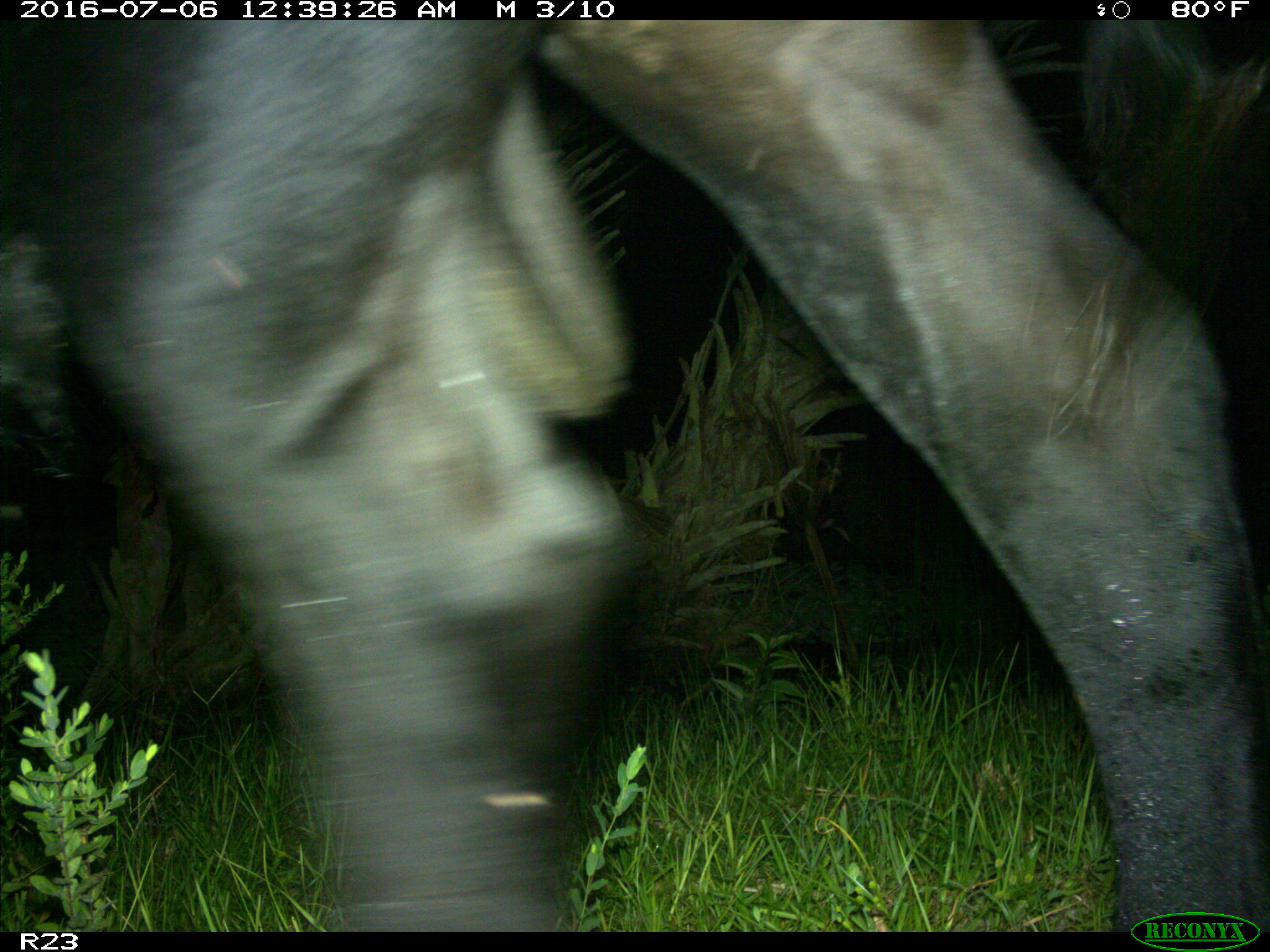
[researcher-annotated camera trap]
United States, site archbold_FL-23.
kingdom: Animalia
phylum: Chordata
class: Mammalia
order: Artiodactyla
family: Bovidae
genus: Bos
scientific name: Bos taurus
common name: domestic cow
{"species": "Bos taurus (domestic cow)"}